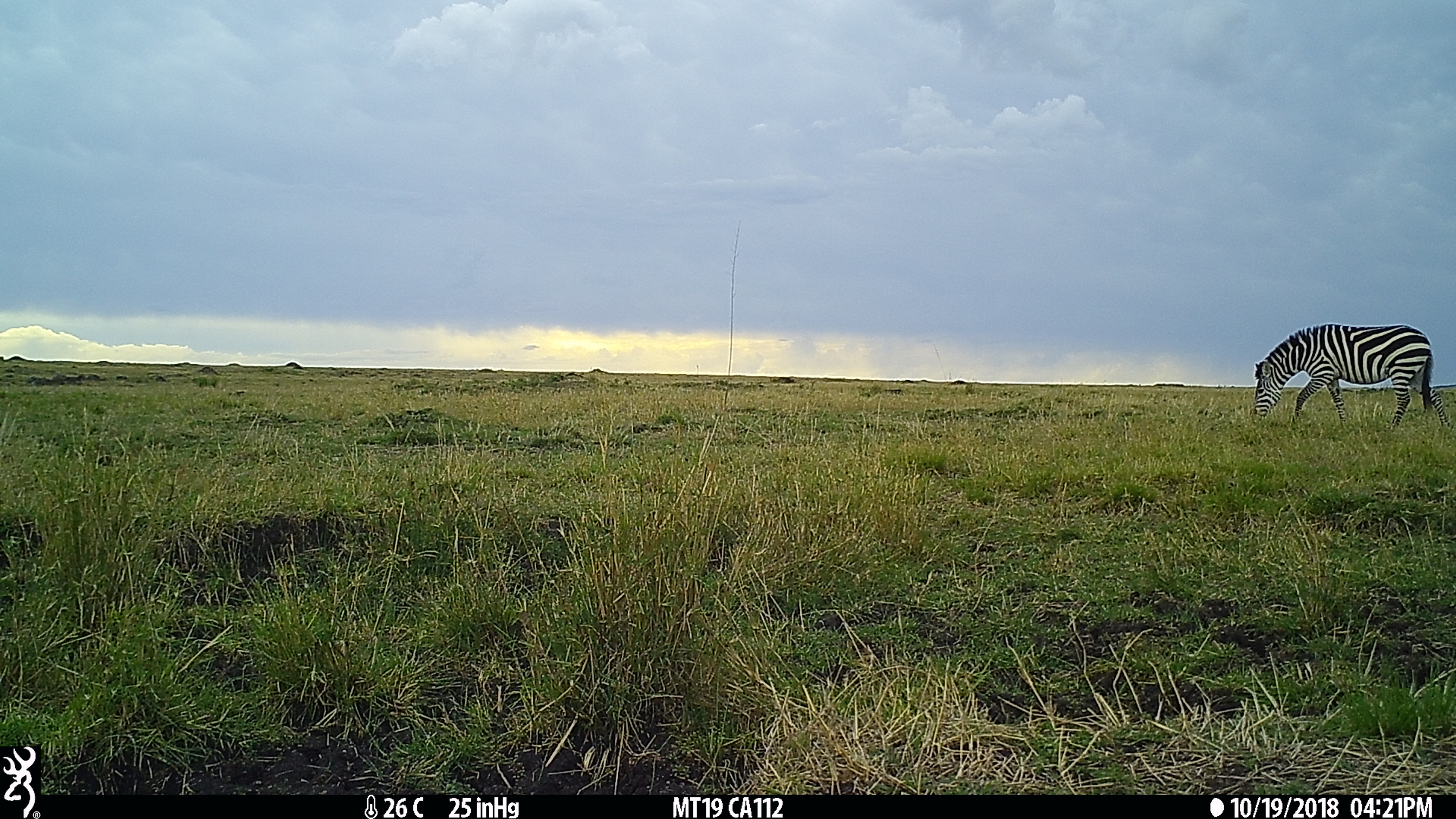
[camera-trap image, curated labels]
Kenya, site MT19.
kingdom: Animalia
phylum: Chordata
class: Mammalia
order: Perissodactyla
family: Equidae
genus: Equus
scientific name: Equus quagga burchellii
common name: burchell's zebra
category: zebra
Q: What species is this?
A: Zebra (burchell's zebra) (Equus quagga burchellii).